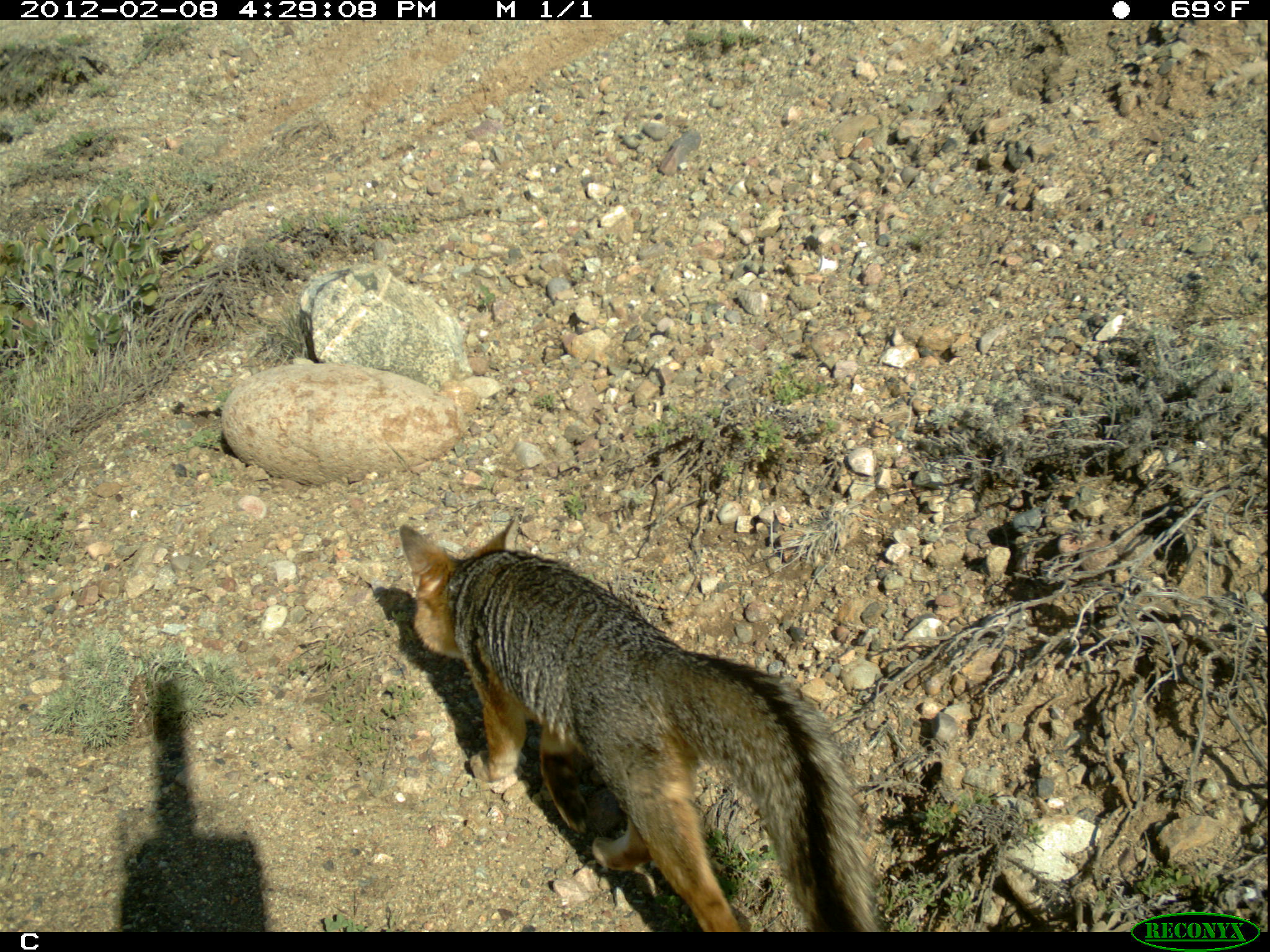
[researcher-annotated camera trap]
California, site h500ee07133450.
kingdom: Animalia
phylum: Chordata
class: Mammalia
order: Carnivora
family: Canidae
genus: Urocyon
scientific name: Urocyon littoralis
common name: island fox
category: fox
Fox (island fox) (Urocyon littoralis).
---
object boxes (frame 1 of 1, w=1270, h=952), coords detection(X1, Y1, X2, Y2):
fox: detection(396, 514, 881, 931)